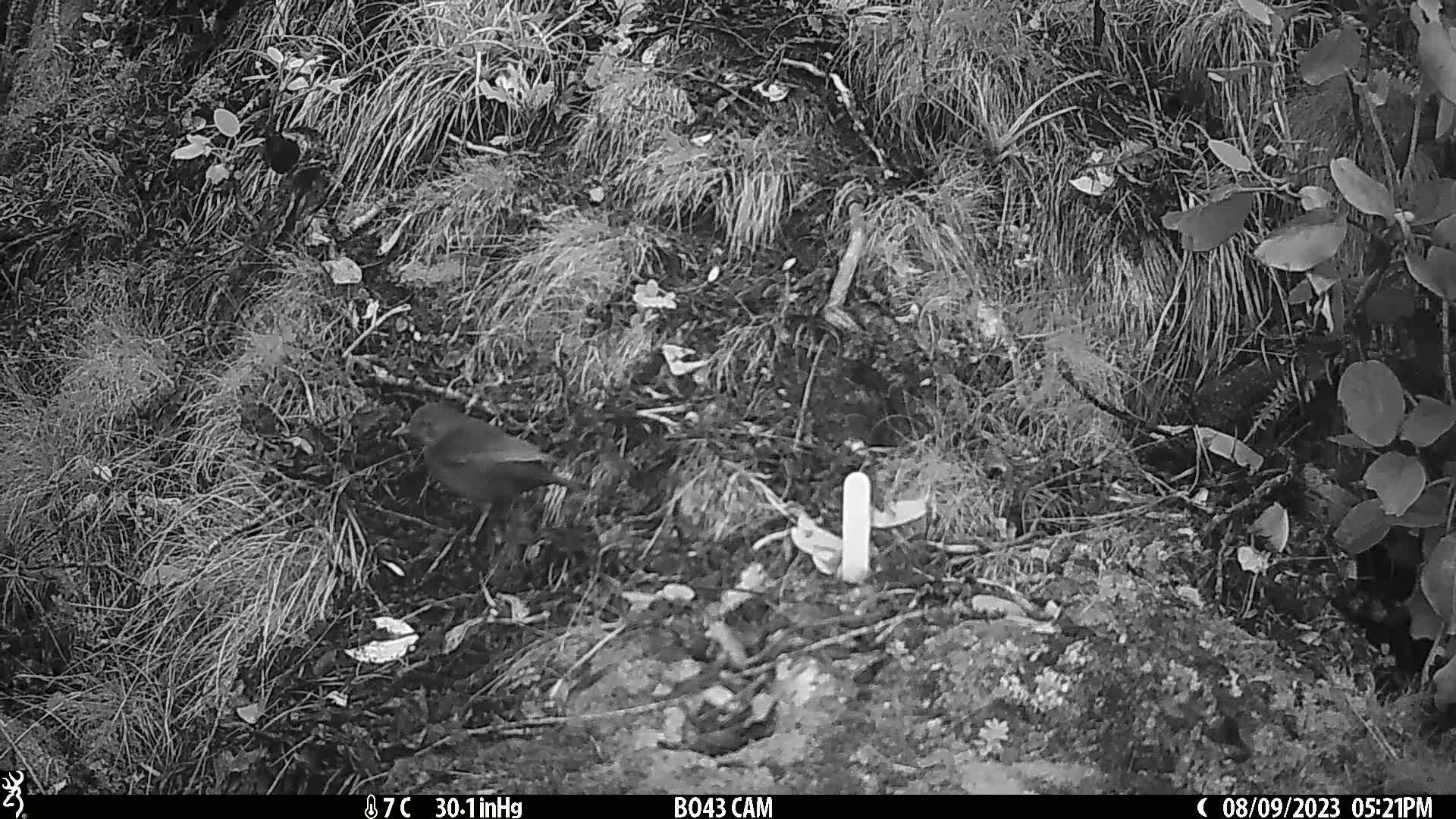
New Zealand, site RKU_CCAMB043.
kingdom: Animalia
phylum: Chordata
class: Aves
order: Passeriformes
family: Turdidae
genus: Turdus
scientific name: Turdus merula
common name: eurasian blackbird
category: blackbird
Blackbird (eurasian blackbird) (Turdus merula).